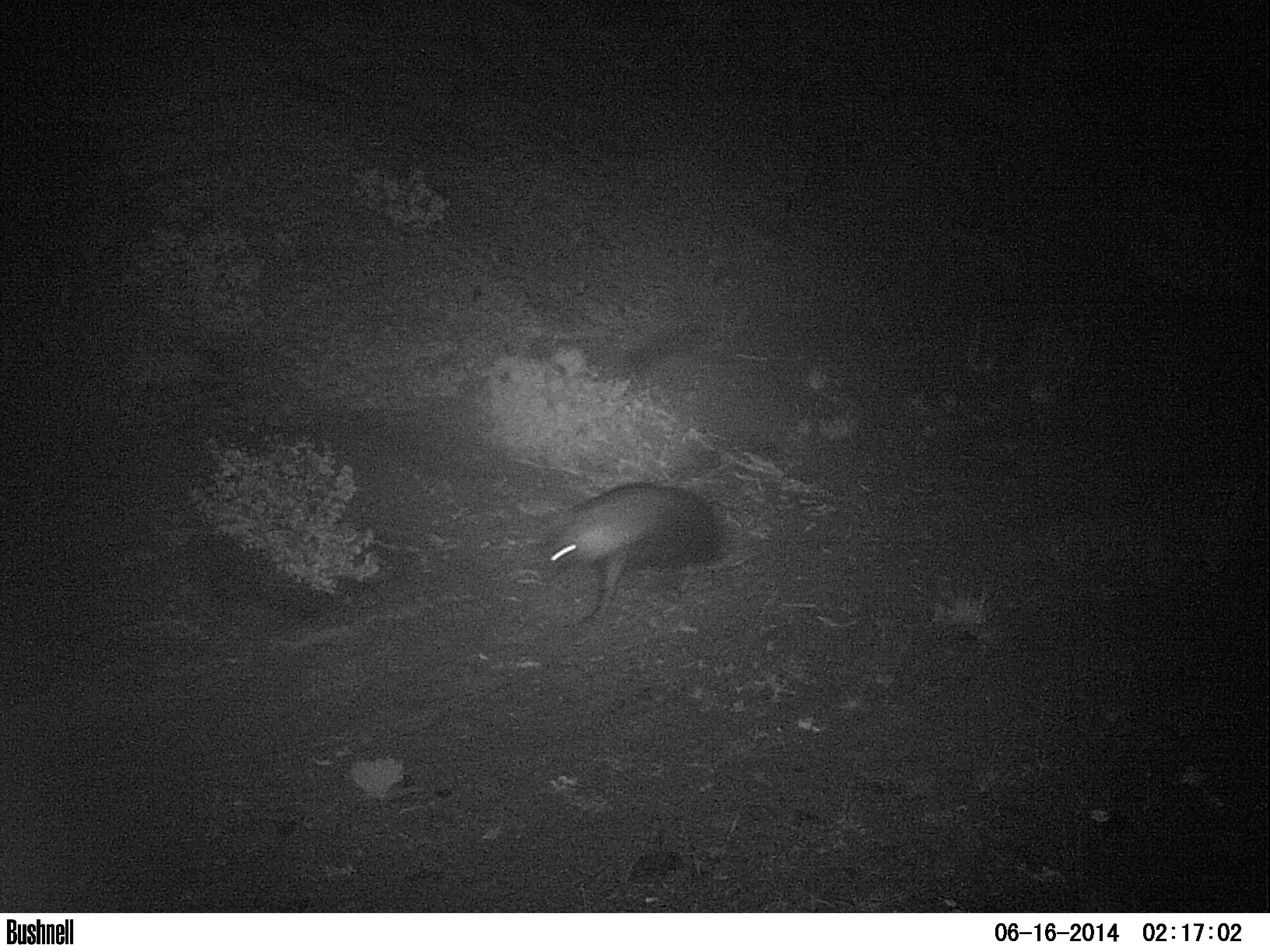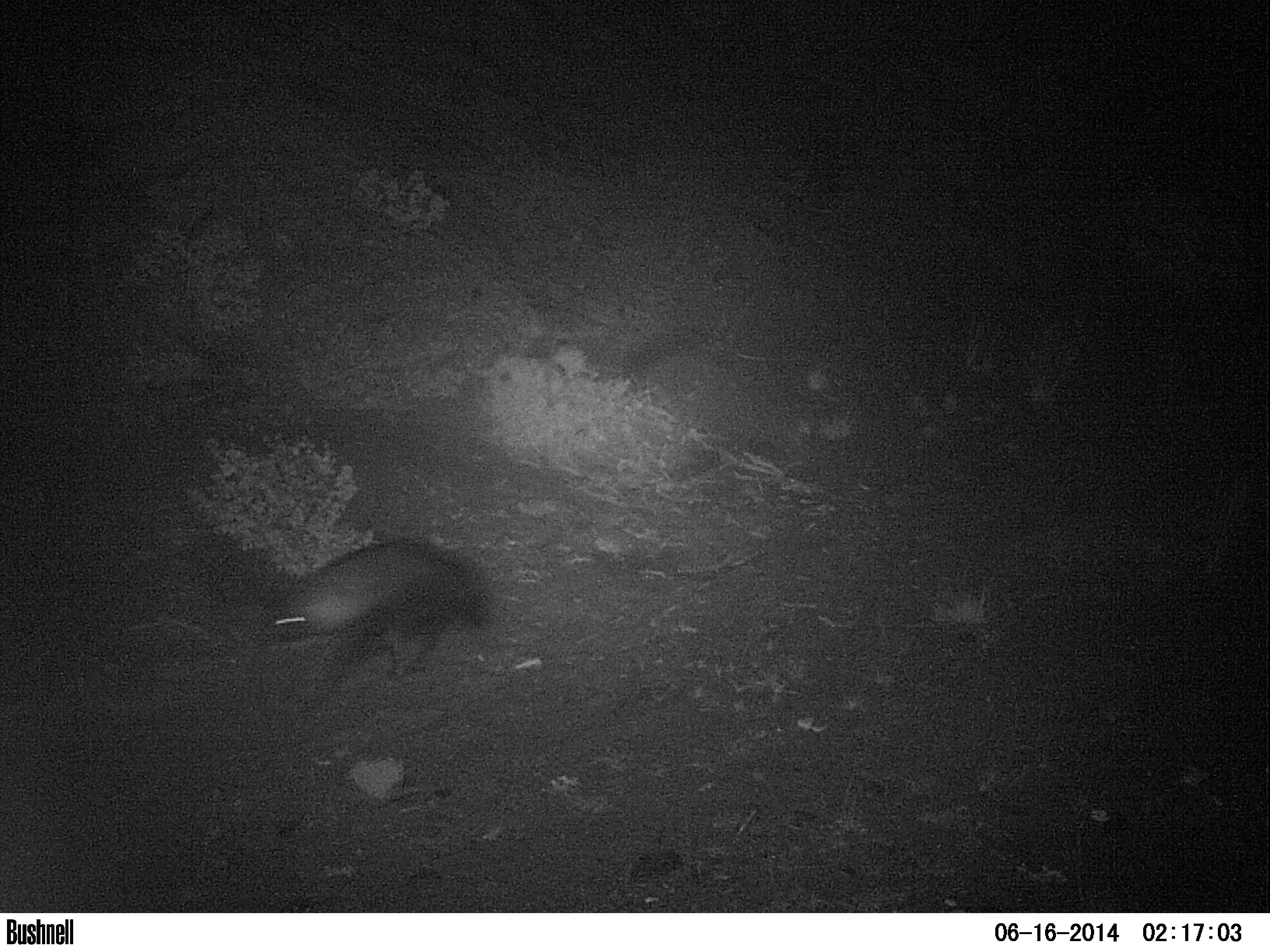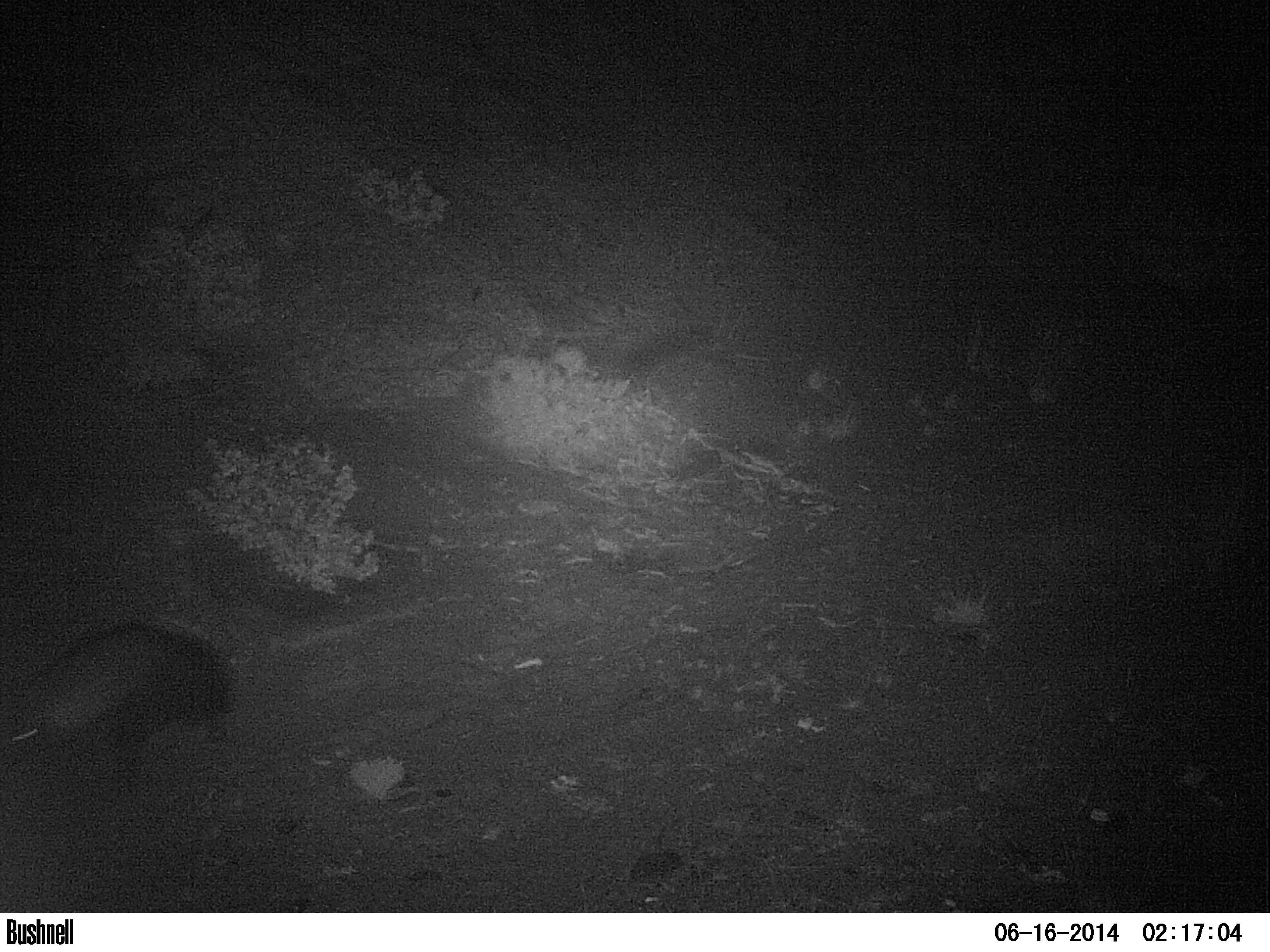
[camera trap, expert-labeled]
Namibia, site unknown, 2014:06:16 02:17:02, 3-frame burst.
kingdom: Animalia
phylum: Chordata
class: Mammalia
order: Carnivora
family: Hyaenidae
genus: Parahyaena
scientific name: Parahyaena brunnea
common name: brown hyena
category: hyaena brunnea